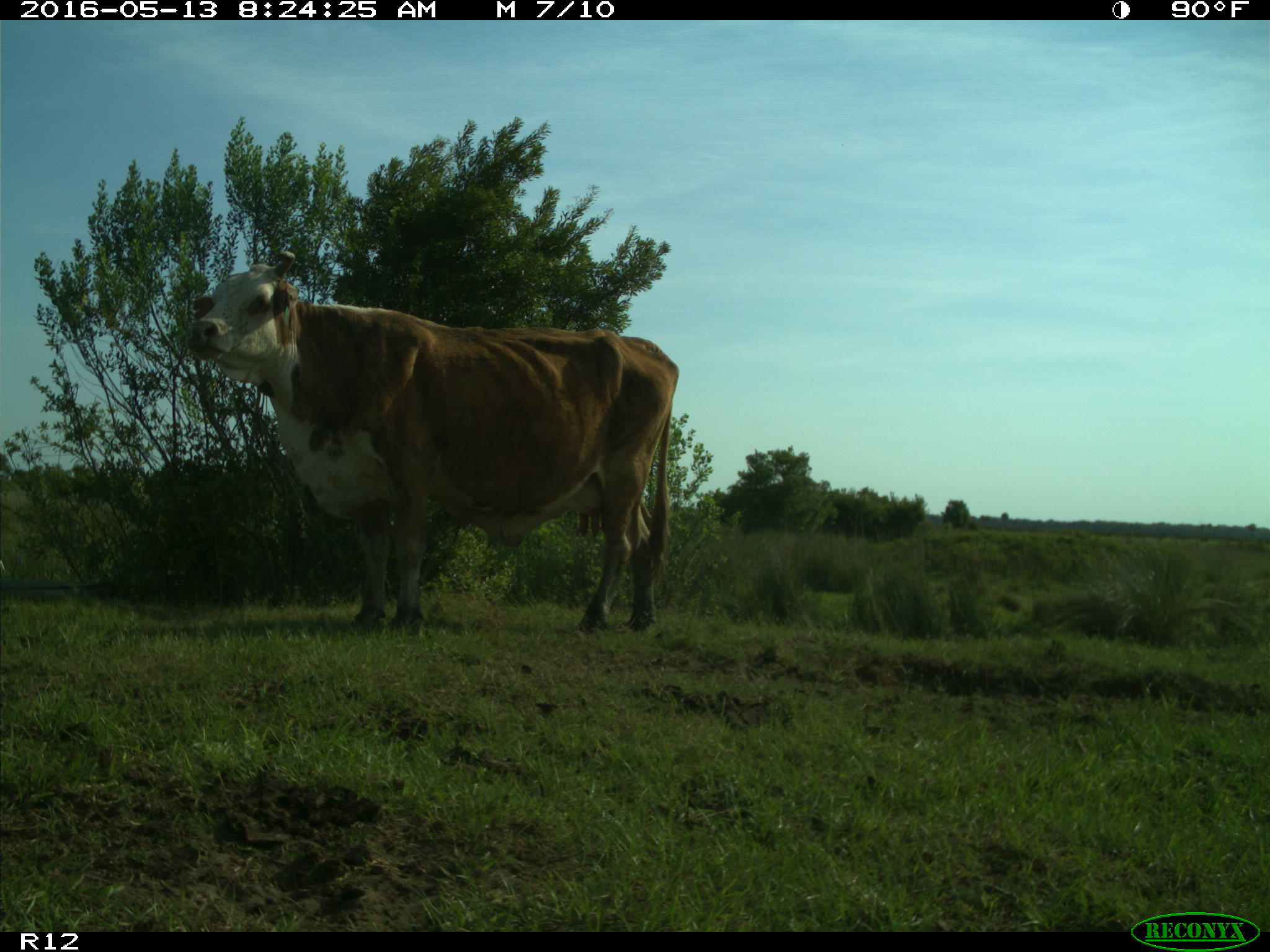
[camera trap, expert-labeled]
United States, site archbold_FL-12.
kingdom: Animalia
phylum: Chordata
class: Mammalia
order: Artiodactyla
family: Bovidae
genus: Bos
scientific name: Bos taurus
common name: domestic cow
Bos taurus (domestic cow).